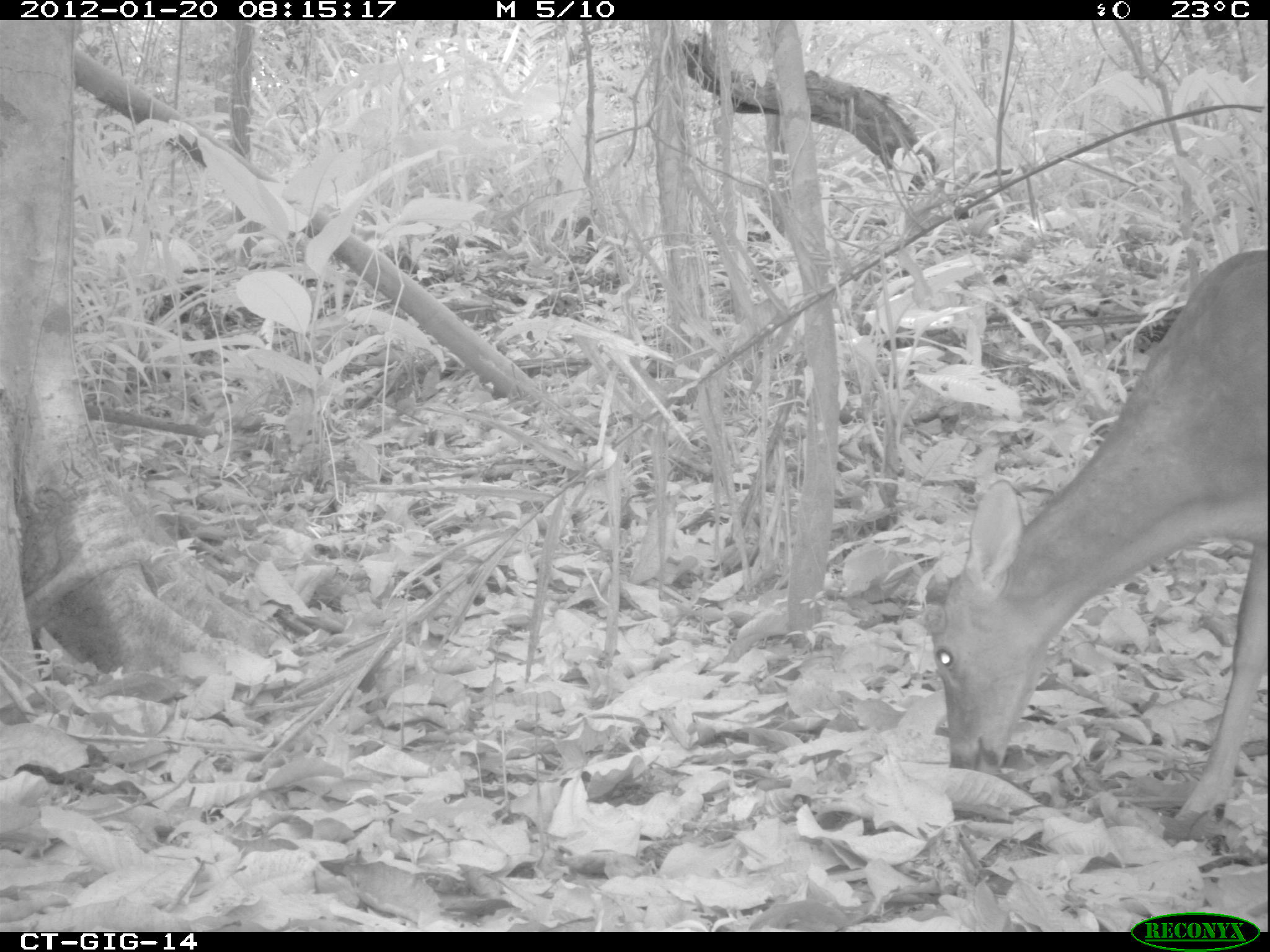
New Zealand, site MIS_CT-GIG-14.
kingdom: Animalia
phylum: Chordata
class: Mammalia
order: Artiodactyla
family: Cervidae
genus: Odocoileus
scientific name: Odocoileus virginianus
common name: white-tailed deer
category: white tailed deer